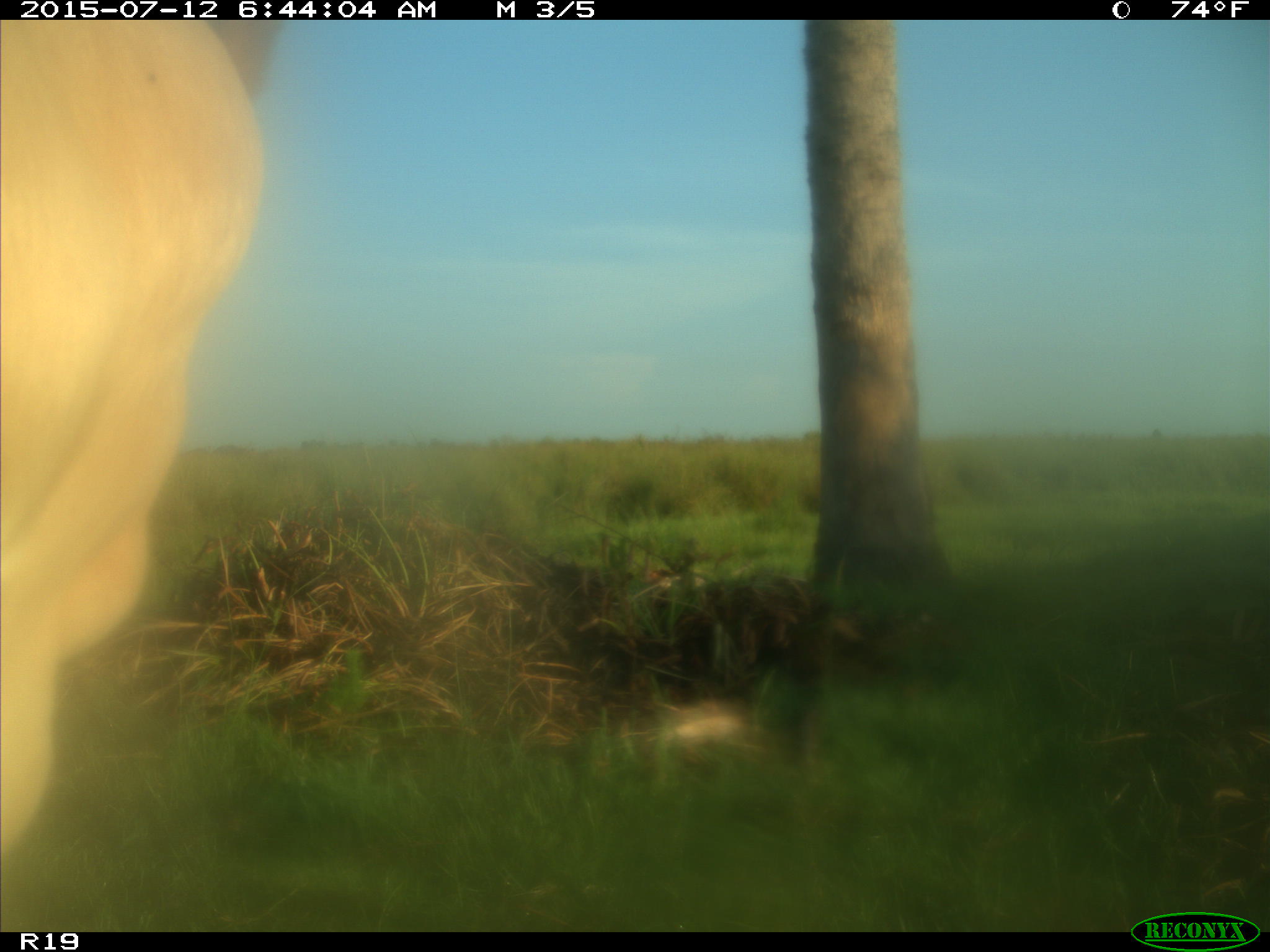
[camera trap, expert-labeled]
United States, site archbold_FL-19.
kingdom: Animalia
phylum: Chordata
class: Mammalia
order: Artiodactyla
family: Bovidae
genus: Bos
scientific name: Bos taurus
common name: domestic cow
Bos taurus (domestic cow).